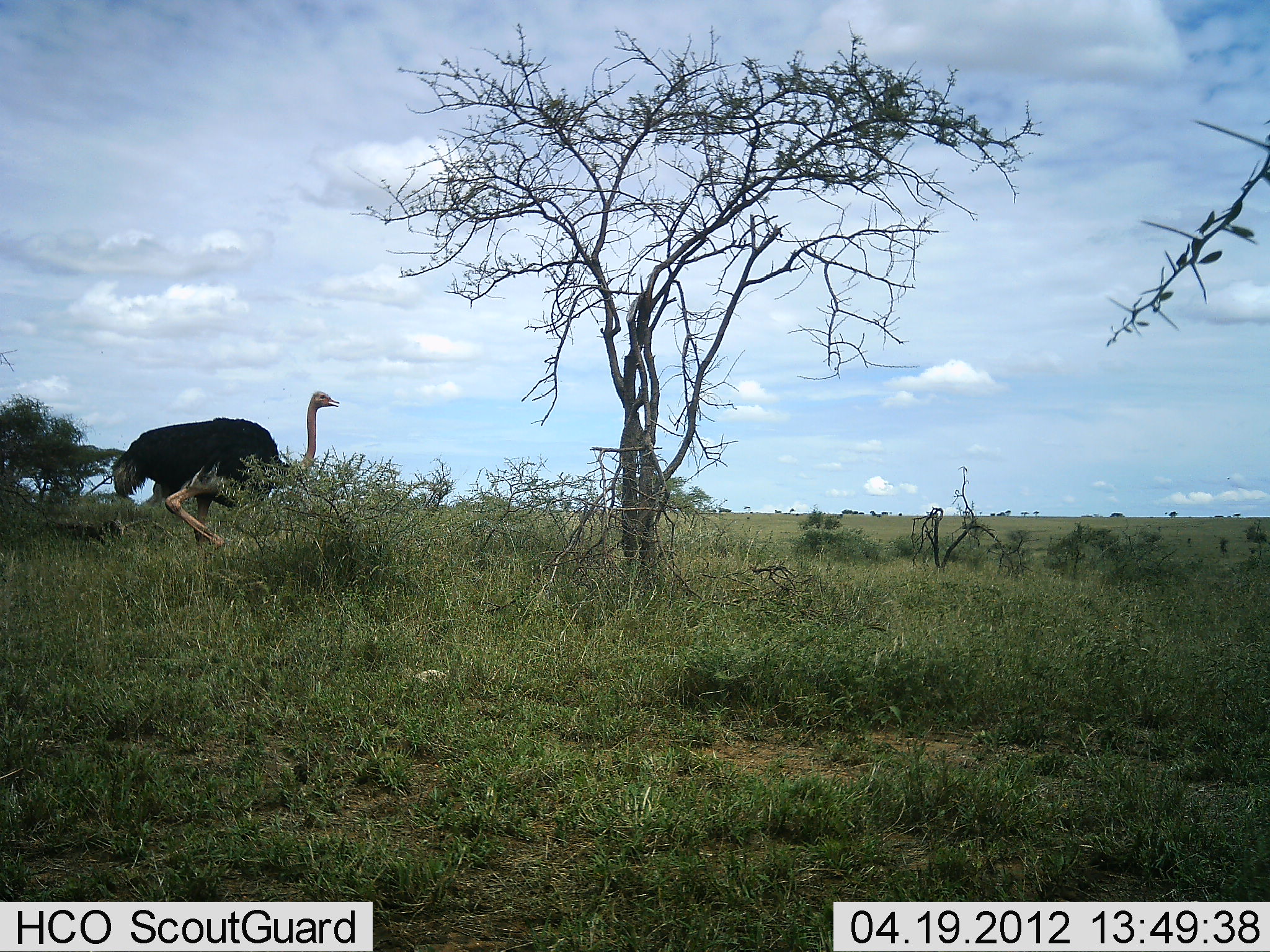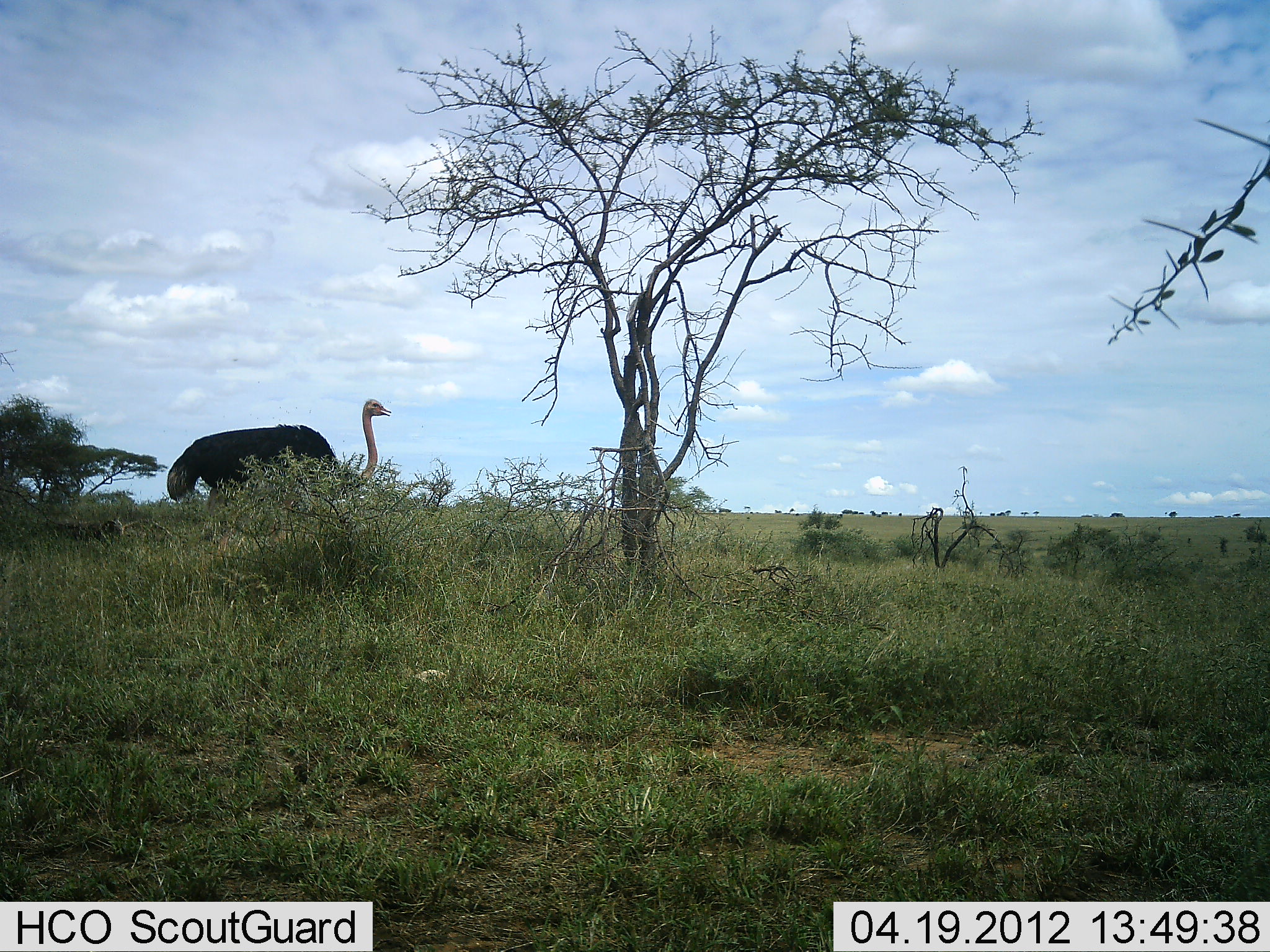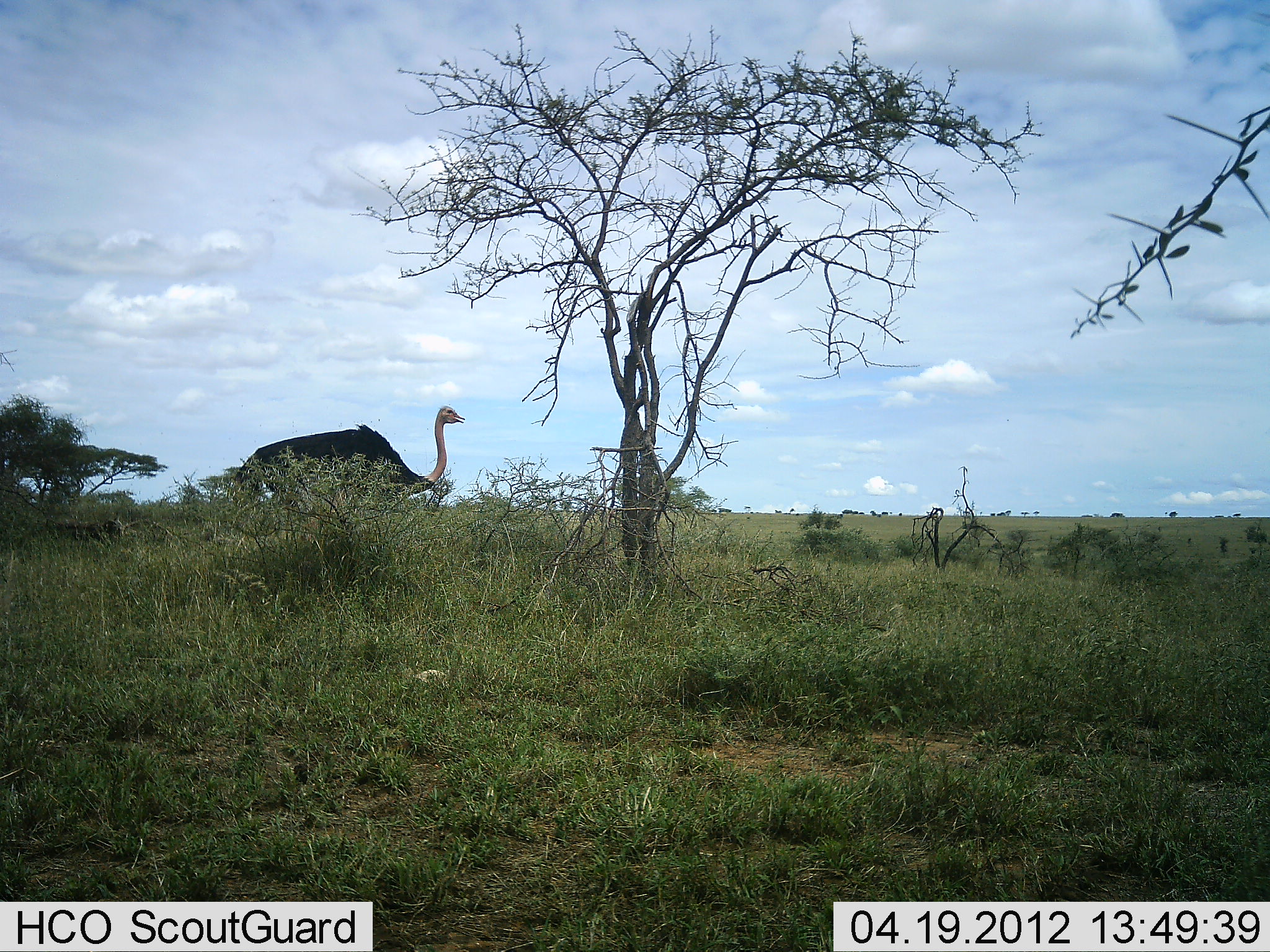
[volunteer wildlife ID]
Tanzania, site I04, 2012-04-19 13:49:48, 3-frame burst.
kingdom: Animalia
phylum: Chordata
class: Aves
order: Struthioniformes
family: Struthionidae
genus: Struthio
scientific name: Struthio camelus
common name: ostrich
Ostrich (Struthio camelus), count 1. Behavior (volunteer vote fractions): standing 12%, resting 0%, moving 88%, interacting 0%. Young present (vote fraction): 0%. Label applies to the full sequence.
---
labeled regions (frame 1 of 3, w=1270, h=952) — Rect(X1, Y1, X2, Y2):
animal: Rect(110, 393, 340, 560)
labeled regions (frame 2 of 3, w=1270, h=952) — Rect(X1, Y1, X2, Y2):
animal: Rect(165, 401, 392, 557)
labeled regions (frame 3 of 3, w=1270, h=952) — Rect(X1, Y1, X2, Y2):
animal: Rect(233, 405, 466, 545)